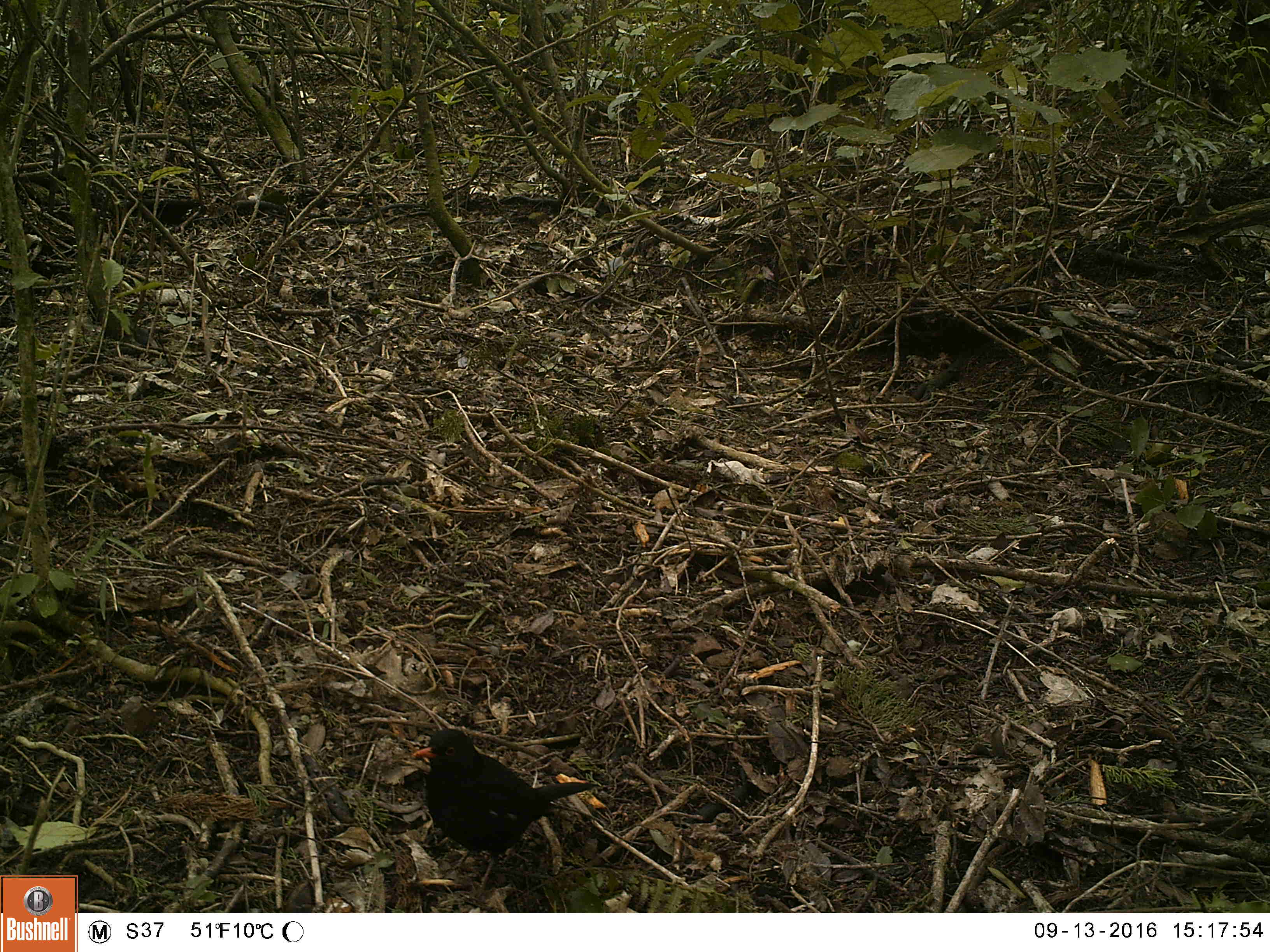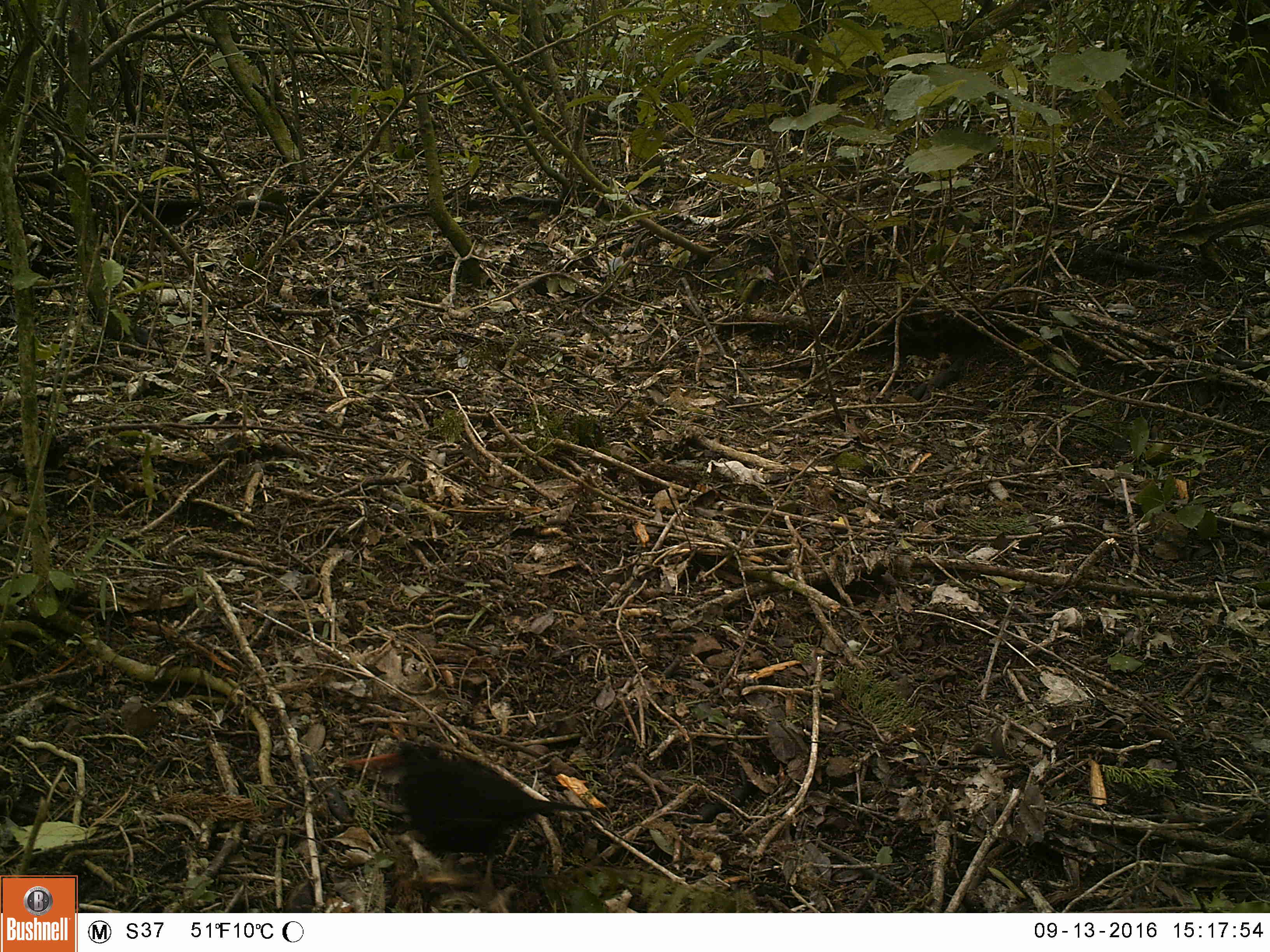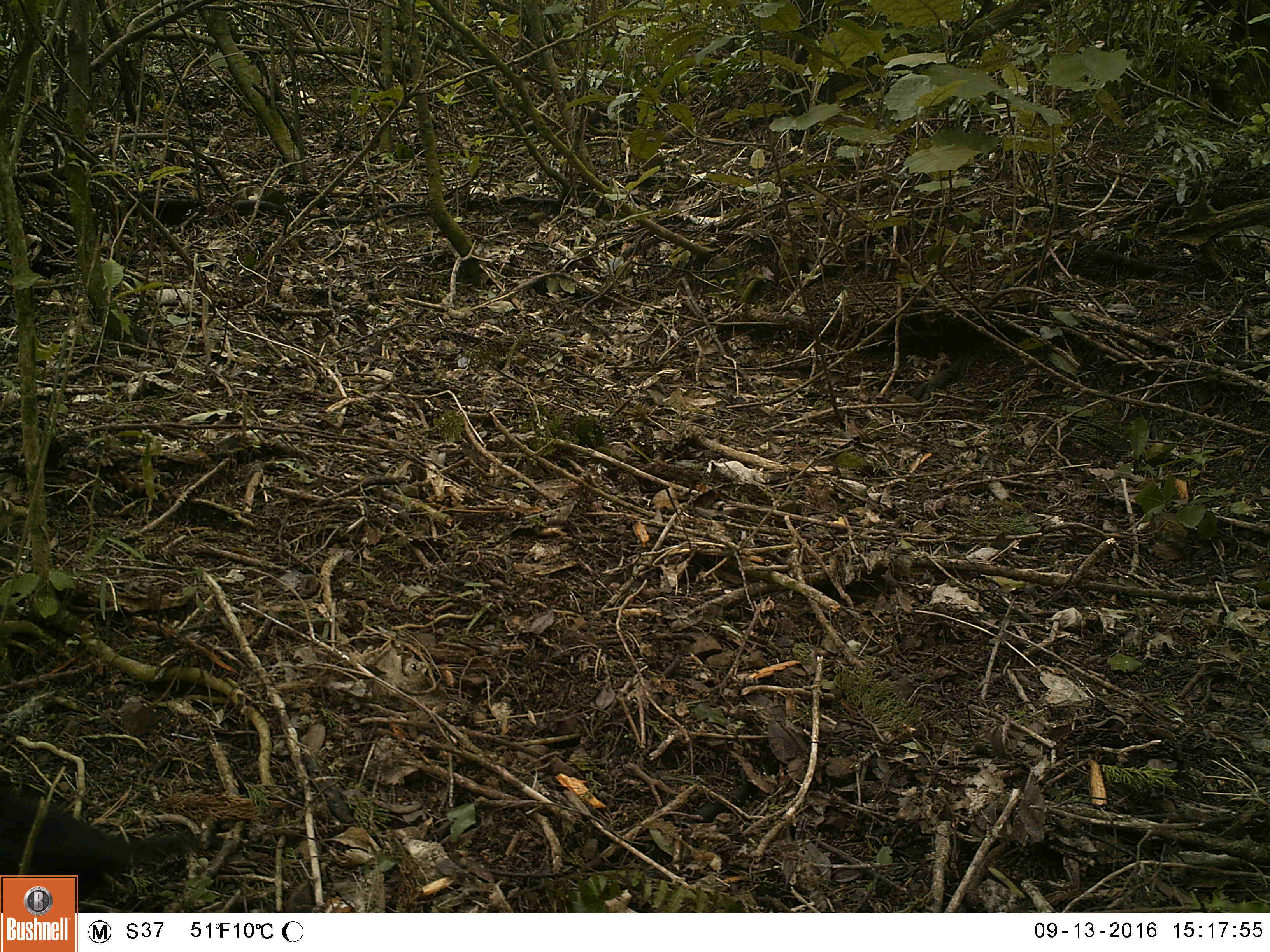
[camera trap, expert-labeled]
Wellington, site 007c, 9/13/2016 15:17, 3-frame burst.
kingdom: Animalia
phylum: Chordata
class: Aves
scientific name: Aves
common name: bird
Bird (Aves).